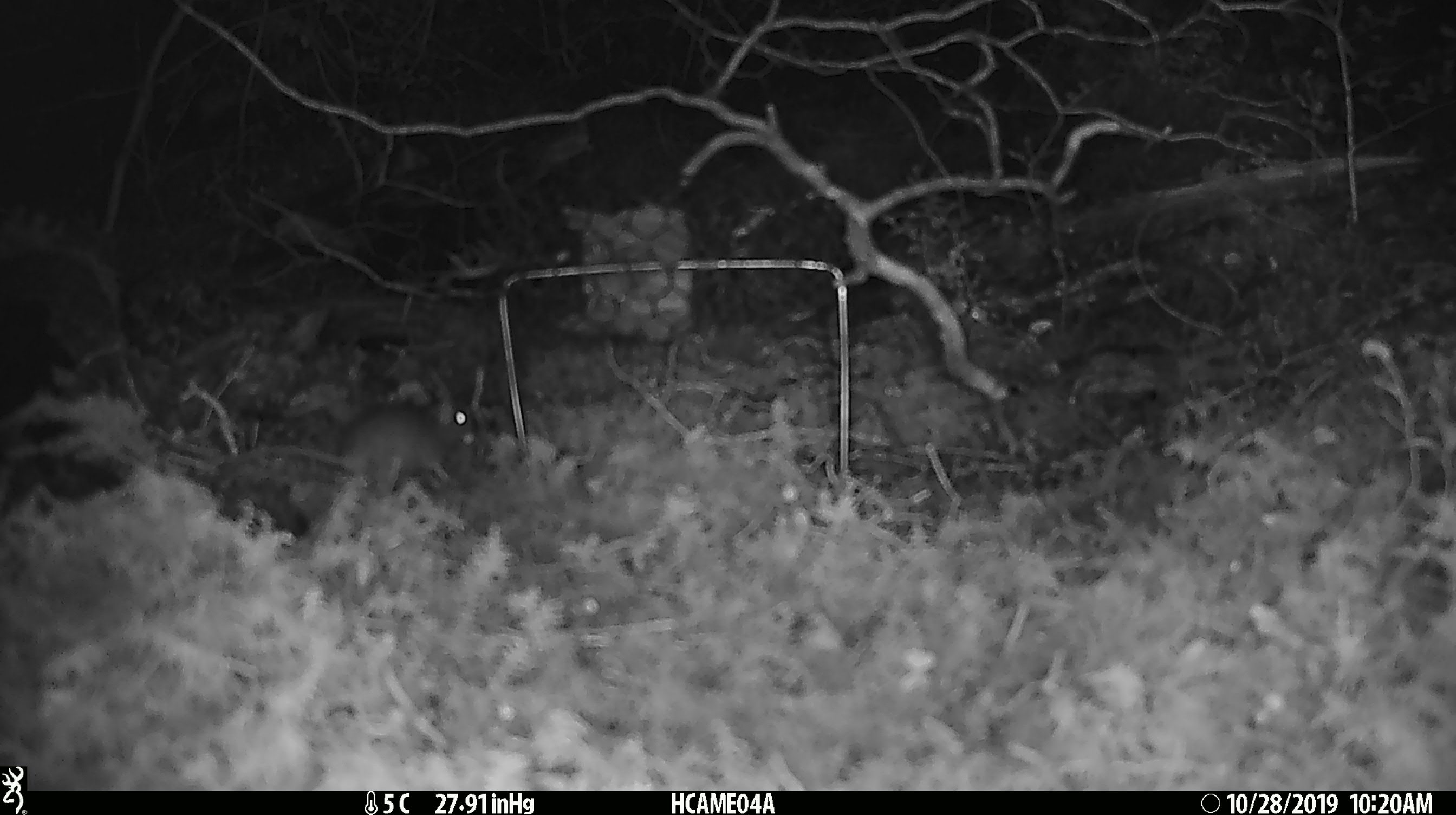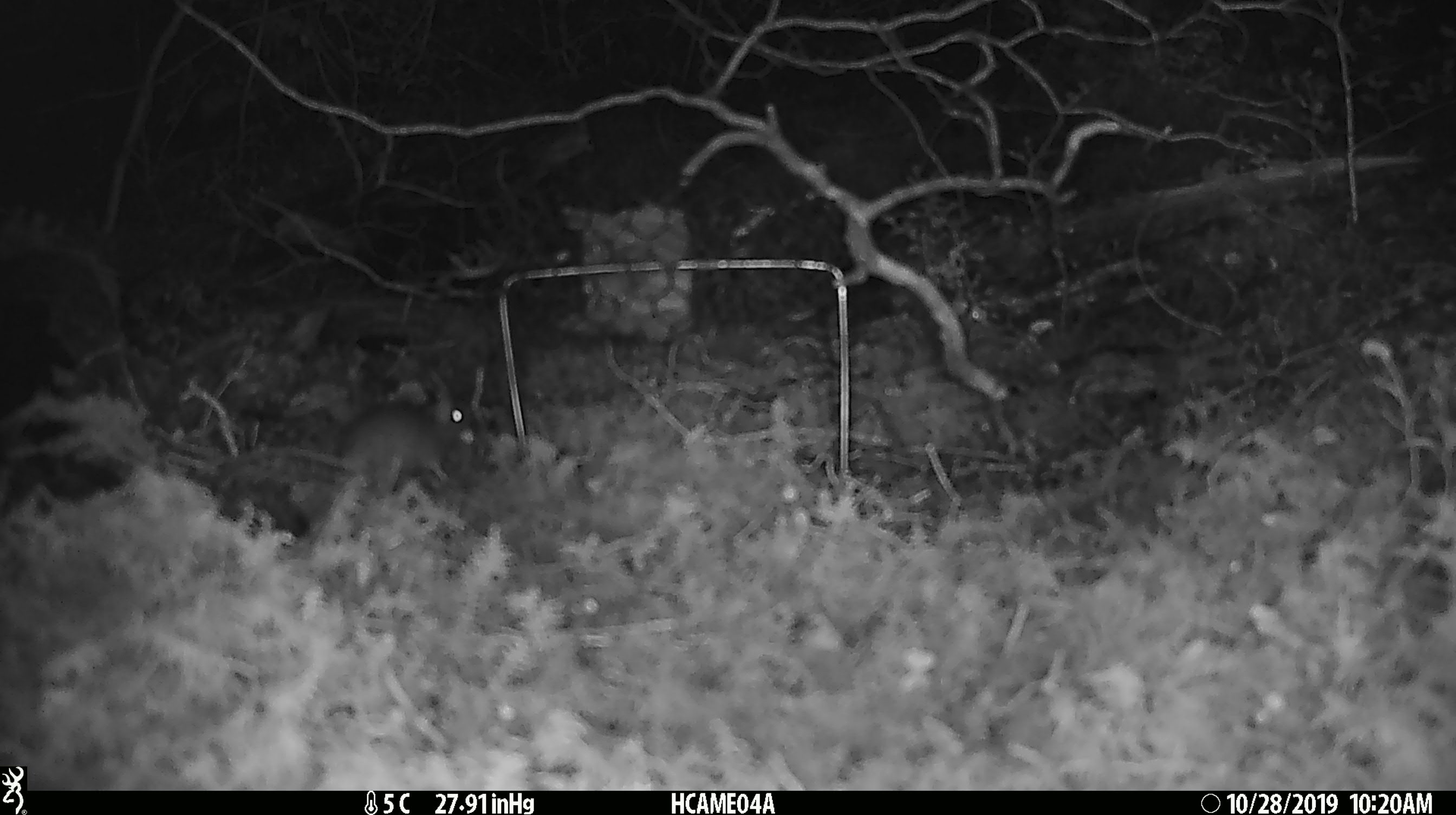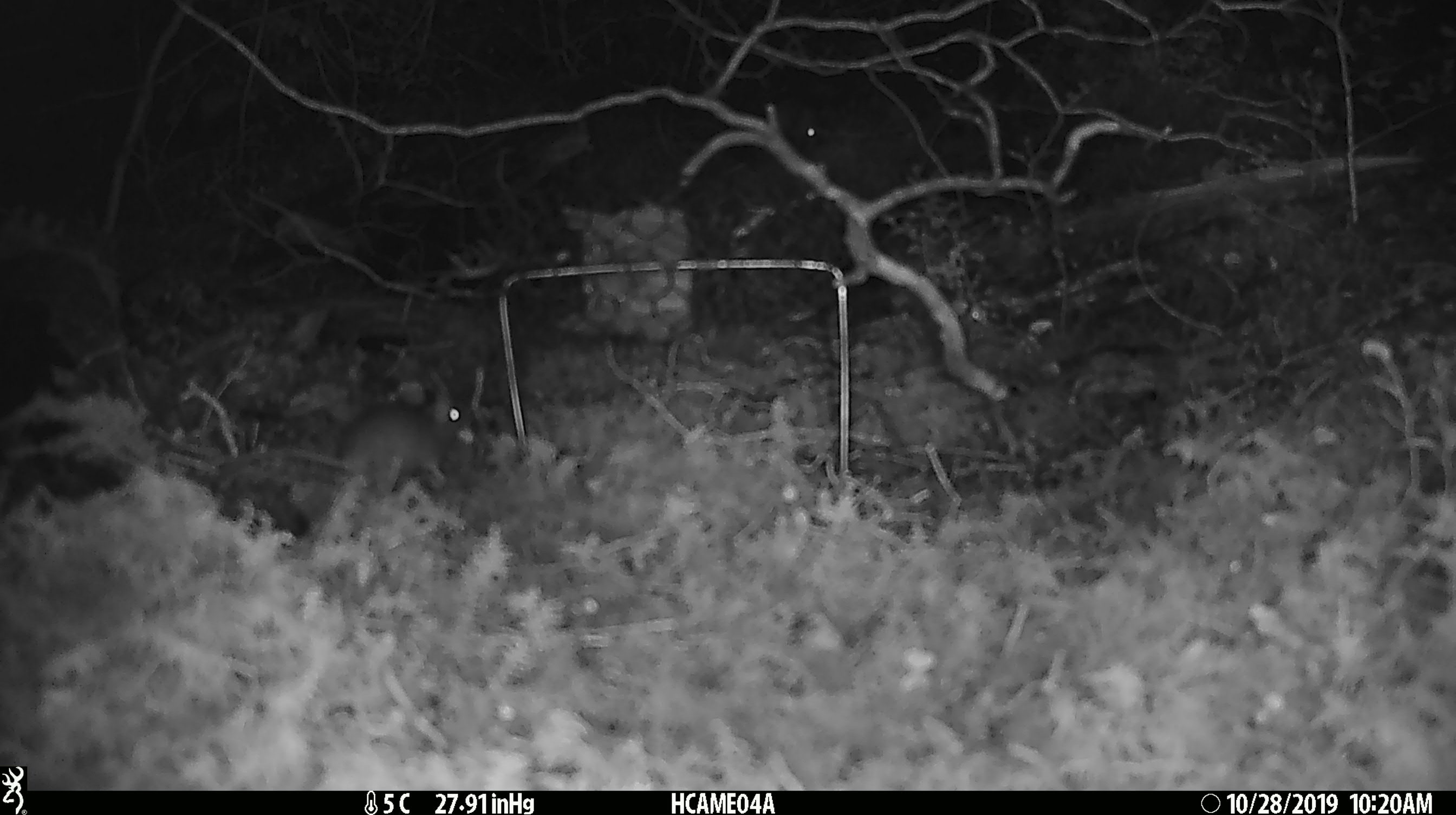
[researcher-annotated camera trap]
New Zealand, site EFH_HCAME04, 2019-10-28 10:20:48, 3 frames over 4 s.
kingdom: Animalia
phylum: Chordata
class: Mammalia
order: Rodentia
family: Muridae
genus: Mus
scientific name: Mus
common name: mouse